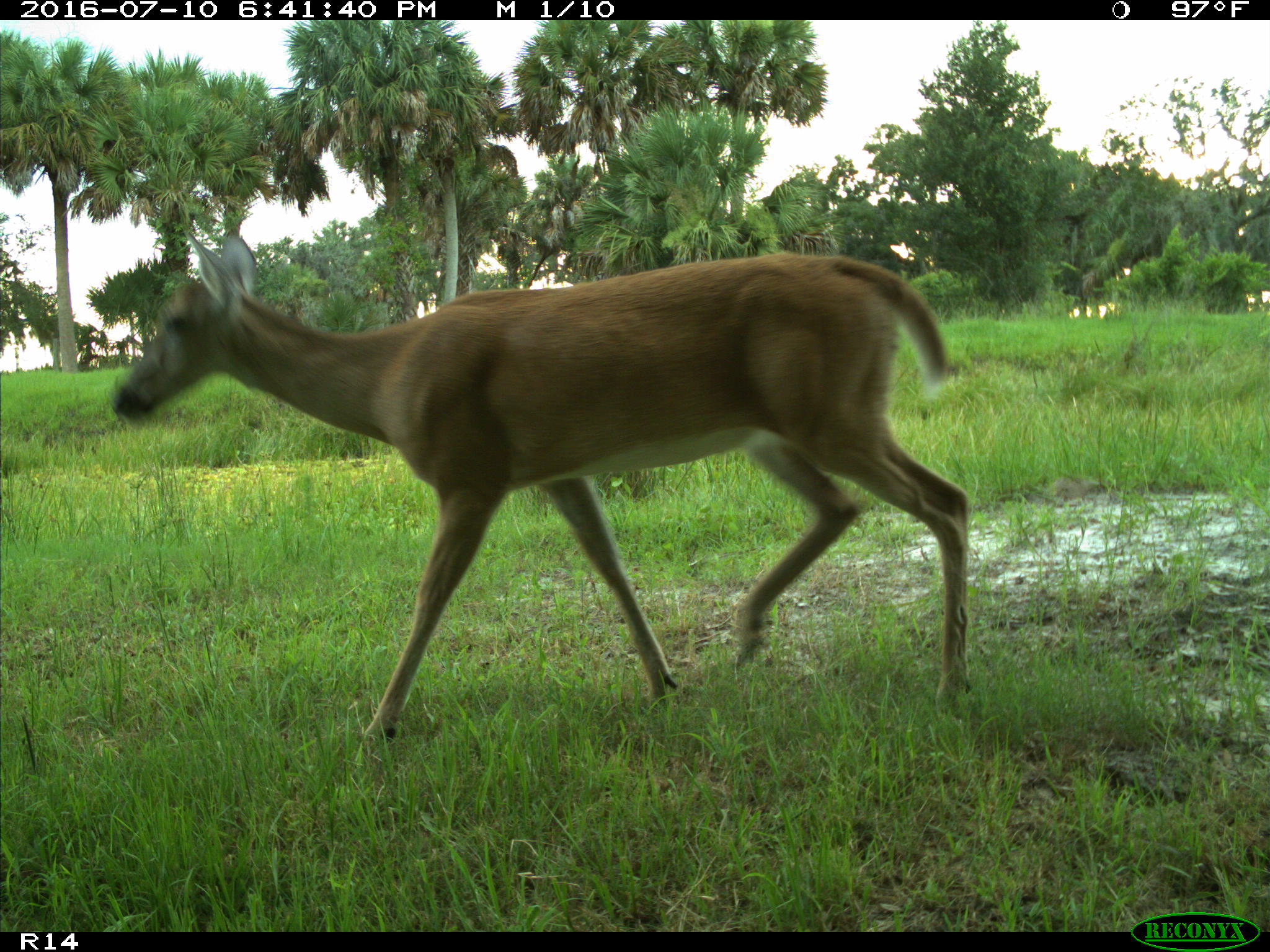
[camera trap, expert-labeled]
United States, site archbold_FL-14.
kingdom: Animalia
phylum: Chordata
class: Mammalia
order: Artiodactyla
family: Cervidae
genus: Odocoileus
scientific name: Odocoileus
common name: deer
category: unidentified deer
Unidentified deer (deer) (Odocoileus).